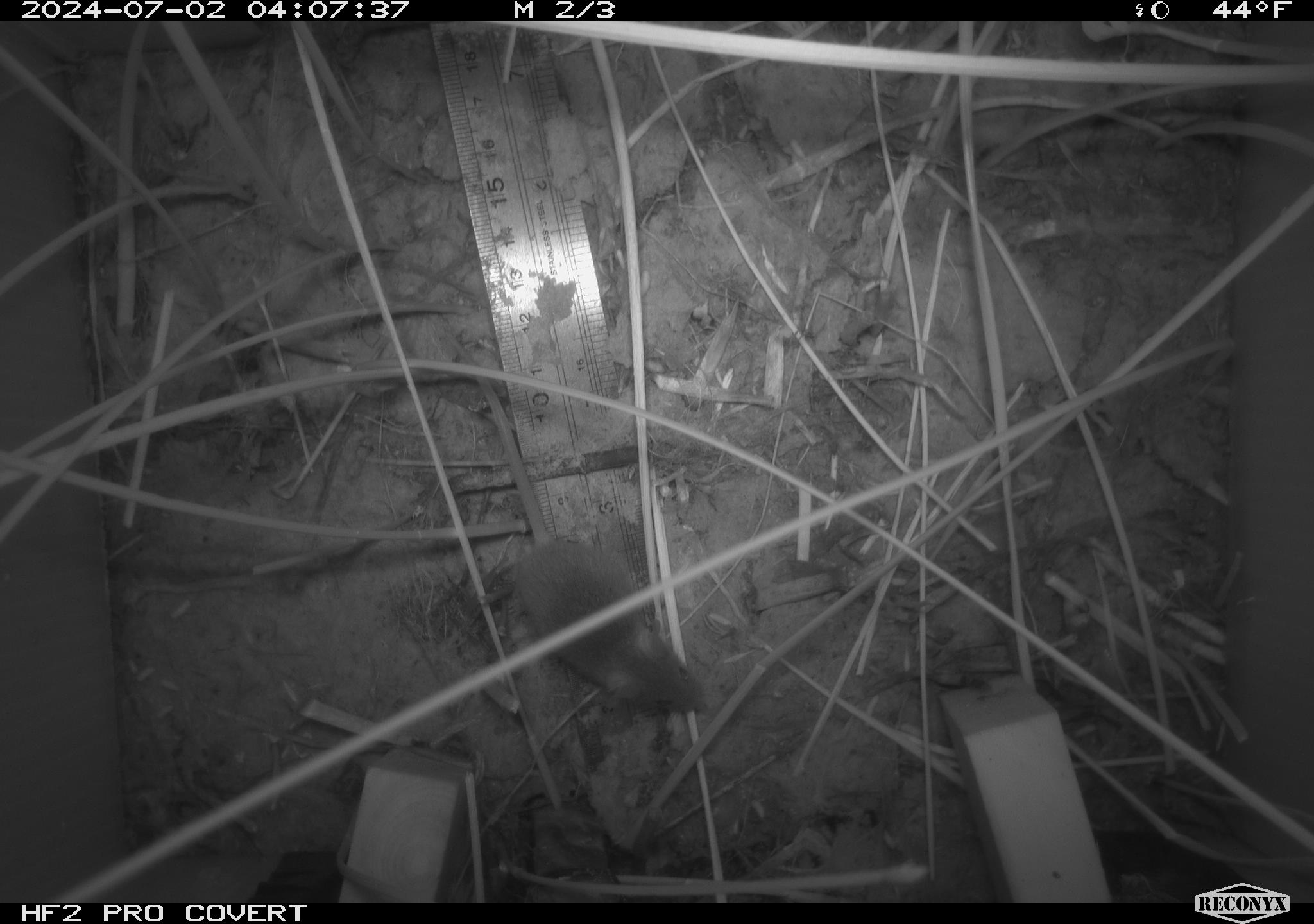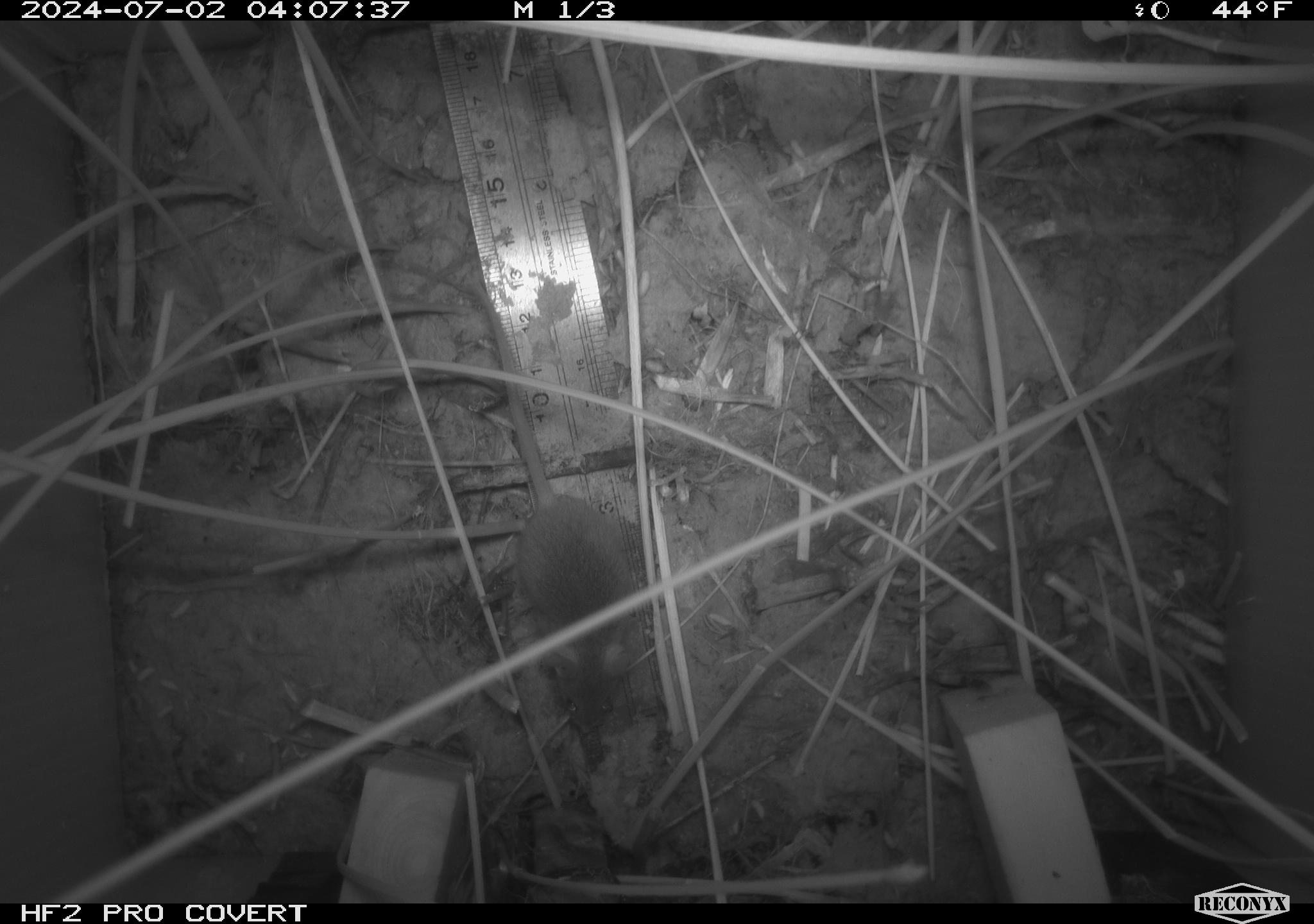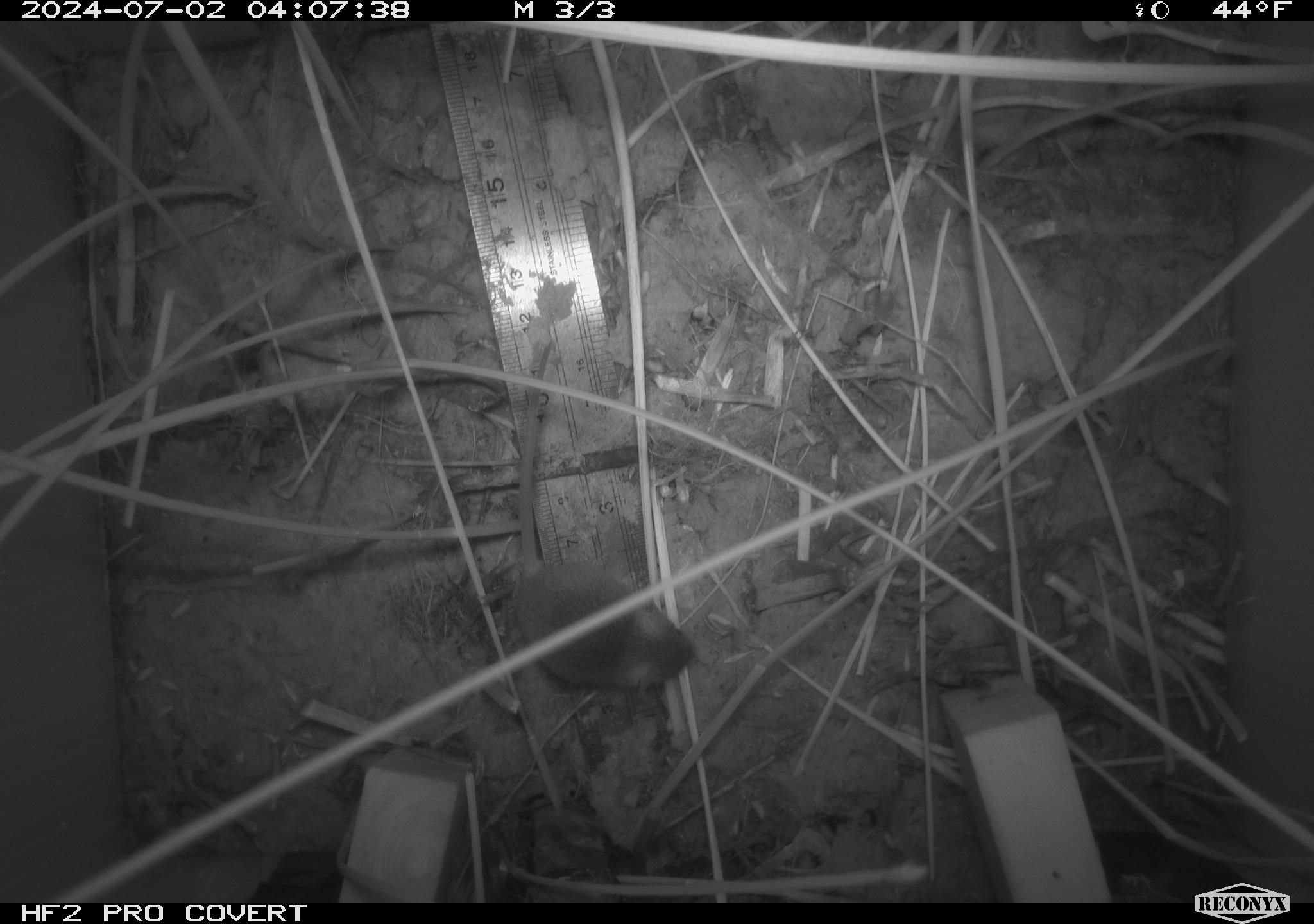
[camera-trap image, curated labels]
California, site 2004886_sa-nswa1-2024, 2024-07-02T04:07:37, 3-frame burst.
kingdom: Animalia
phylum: Chordata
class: Mammalia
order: Rodentia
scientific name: Rodentia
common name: rodent